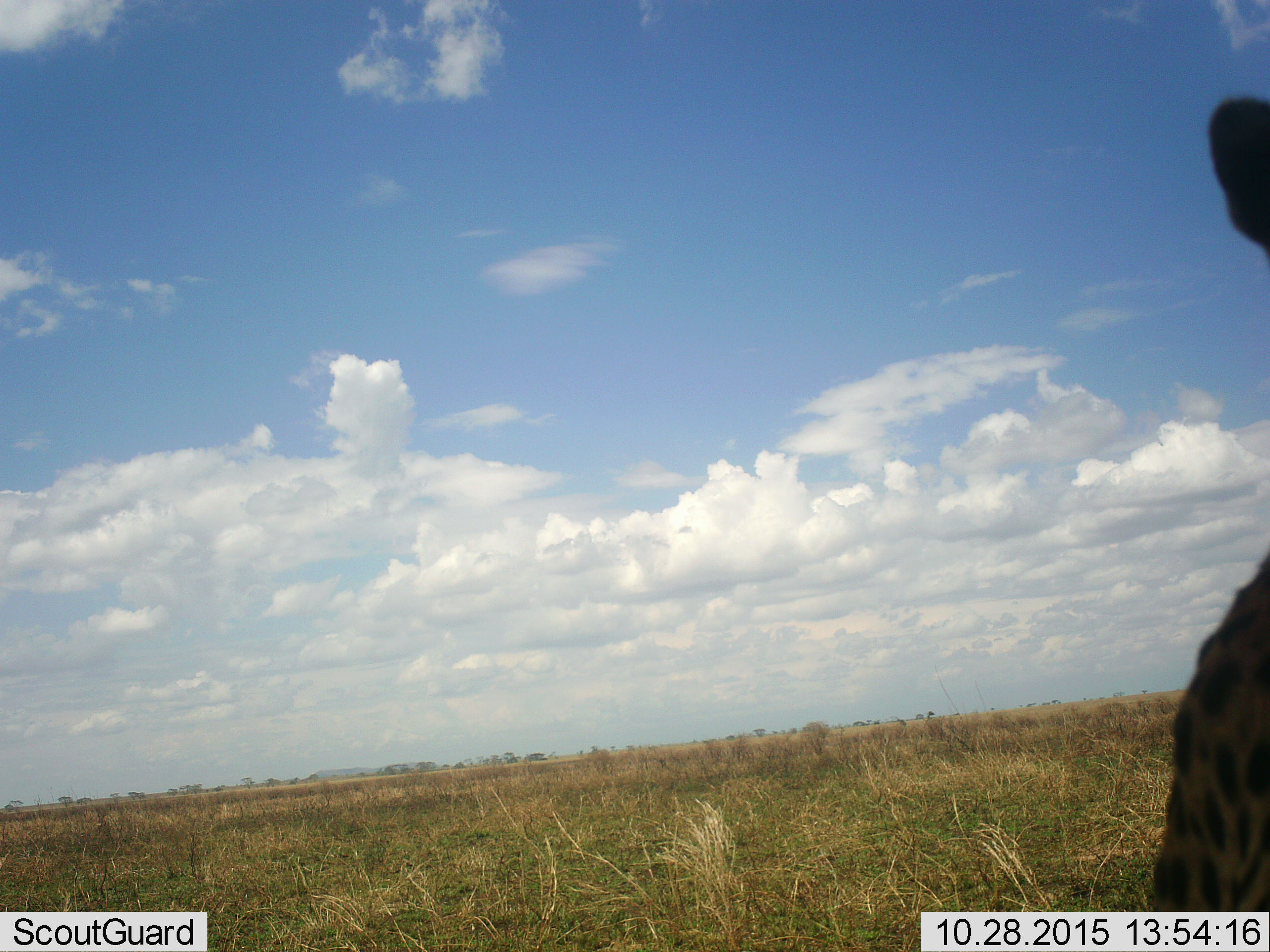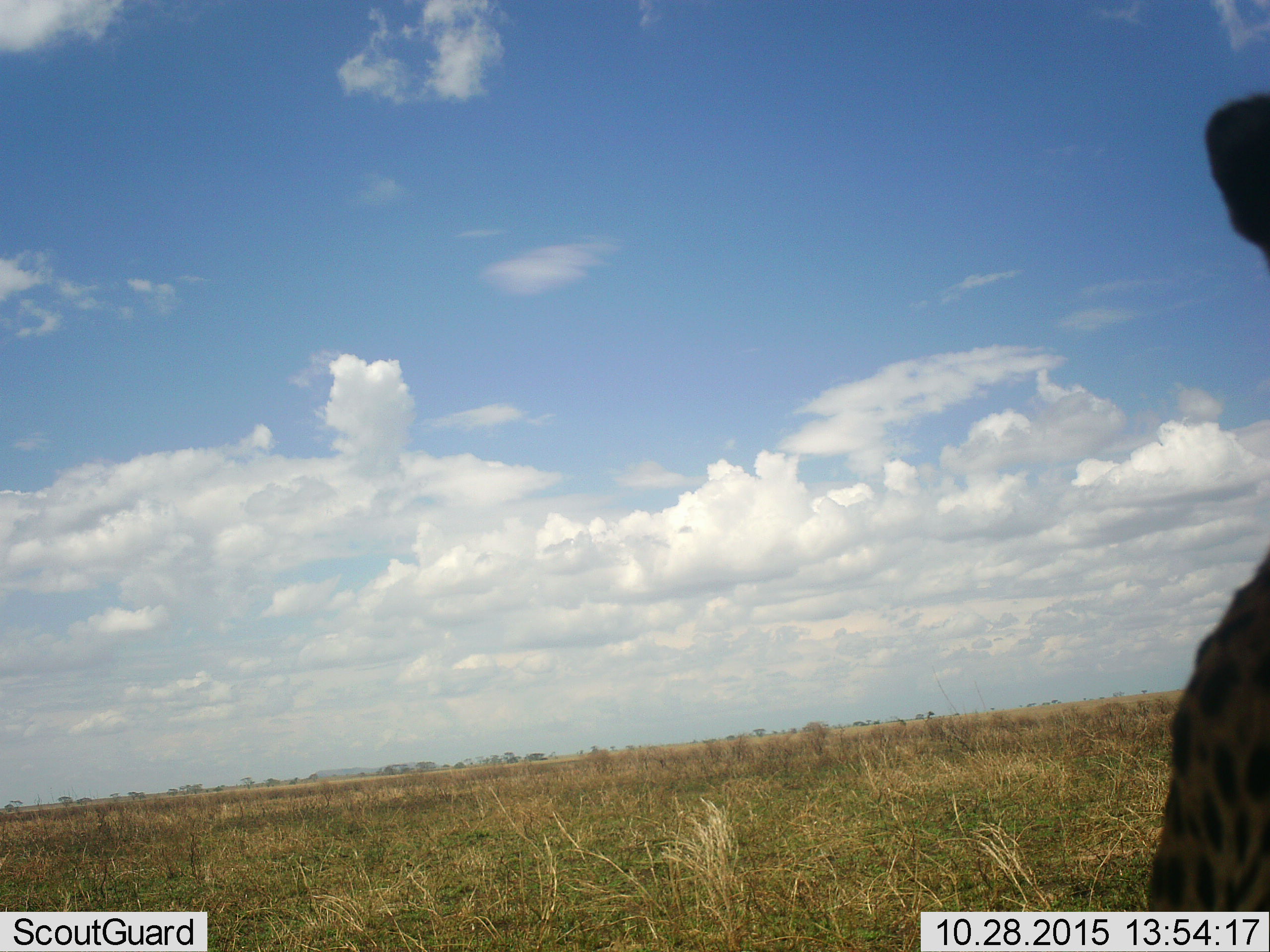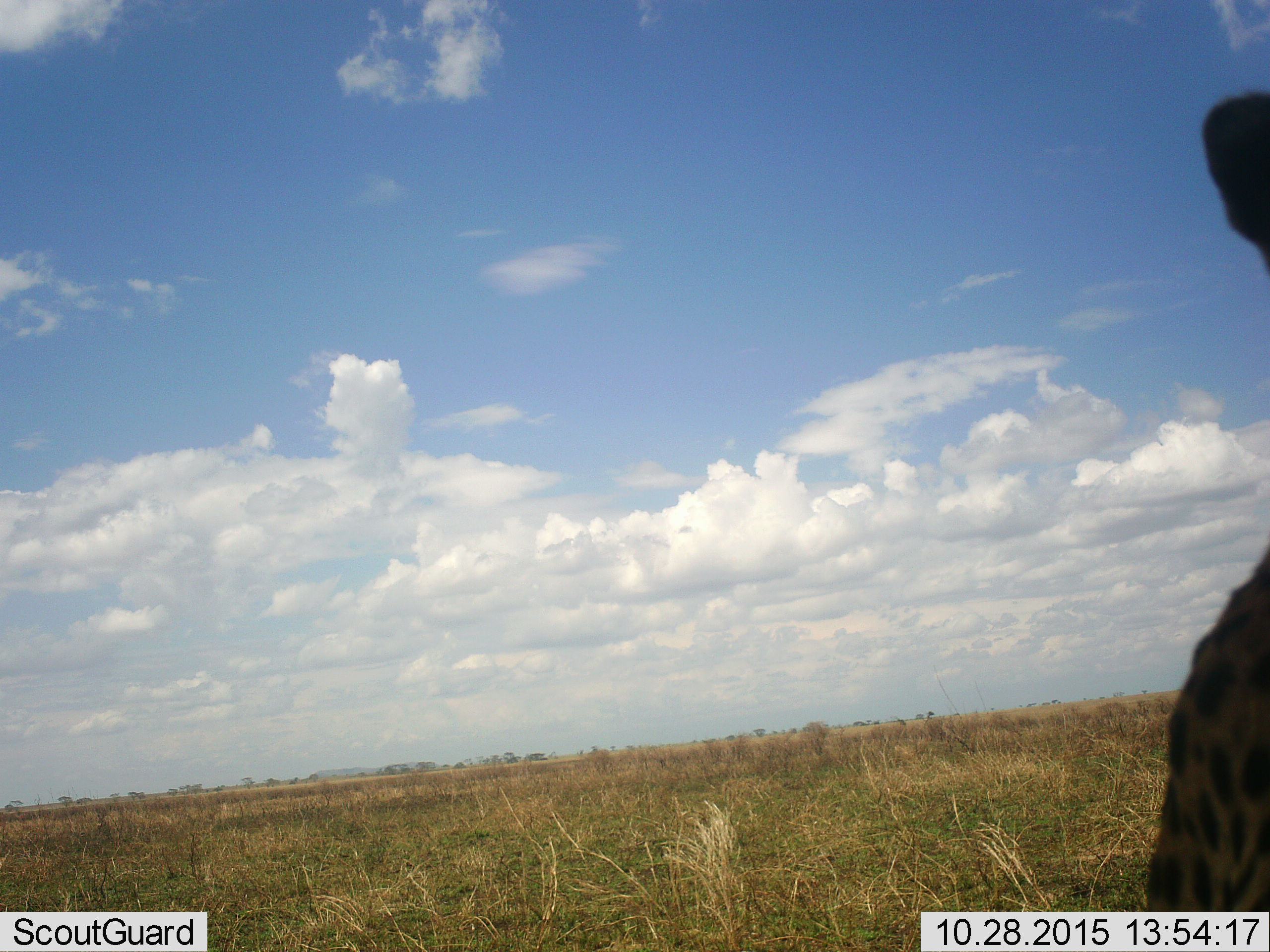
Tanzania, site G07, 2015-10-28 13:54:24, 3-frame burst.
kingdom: Animalia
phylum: Chordata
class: Mammalia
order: Carnivora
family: Felidae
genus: Acinonyx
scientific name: Acinonyx jubatus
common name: cheetah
Cheetah (Acinonyx jubatus), count 1. Behavior (volunteer vote fractions): standing 50%, resting 62%, moving 12%, interacting 0%. Young present (vote fraction): 0%. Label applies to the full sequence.